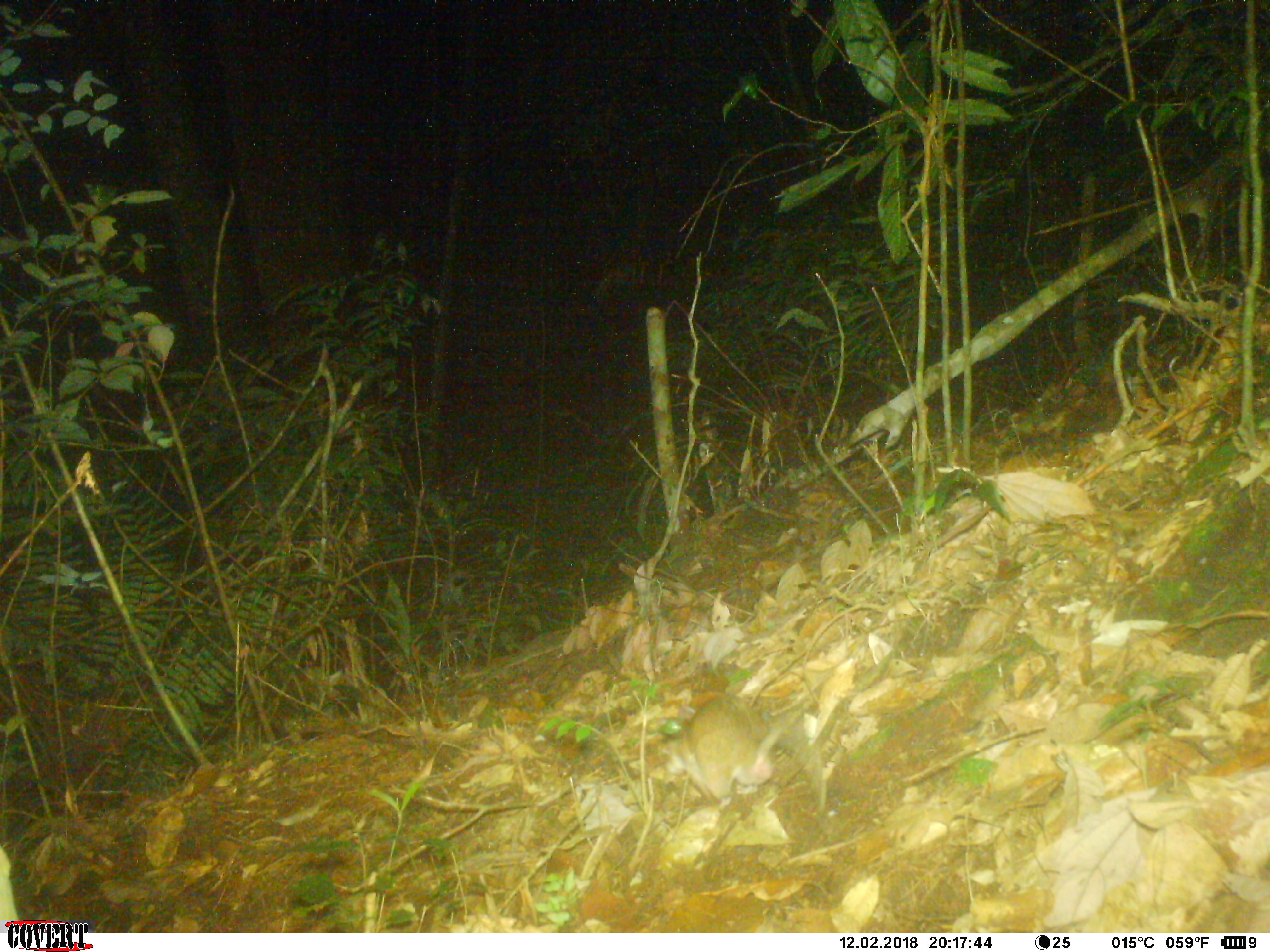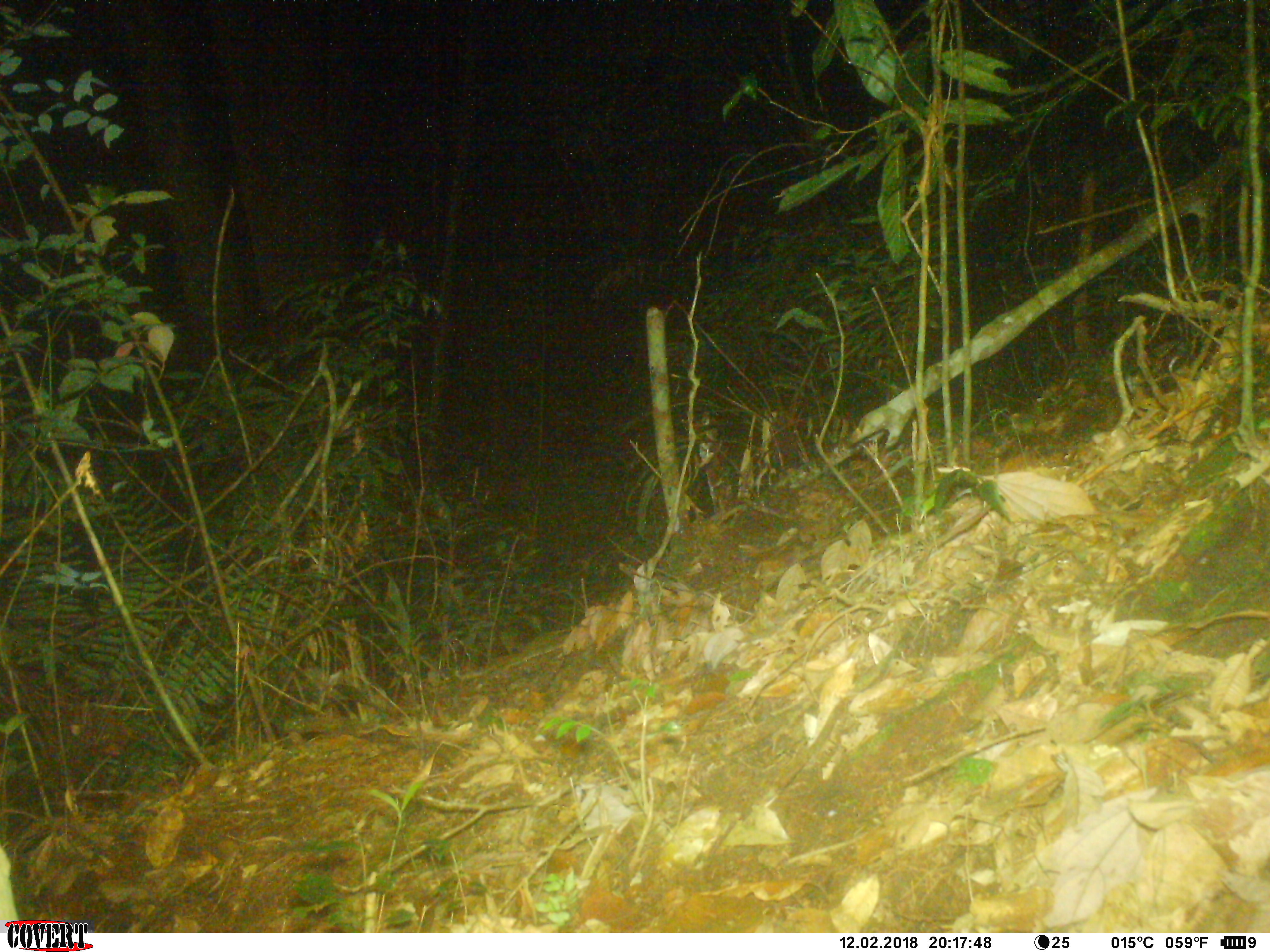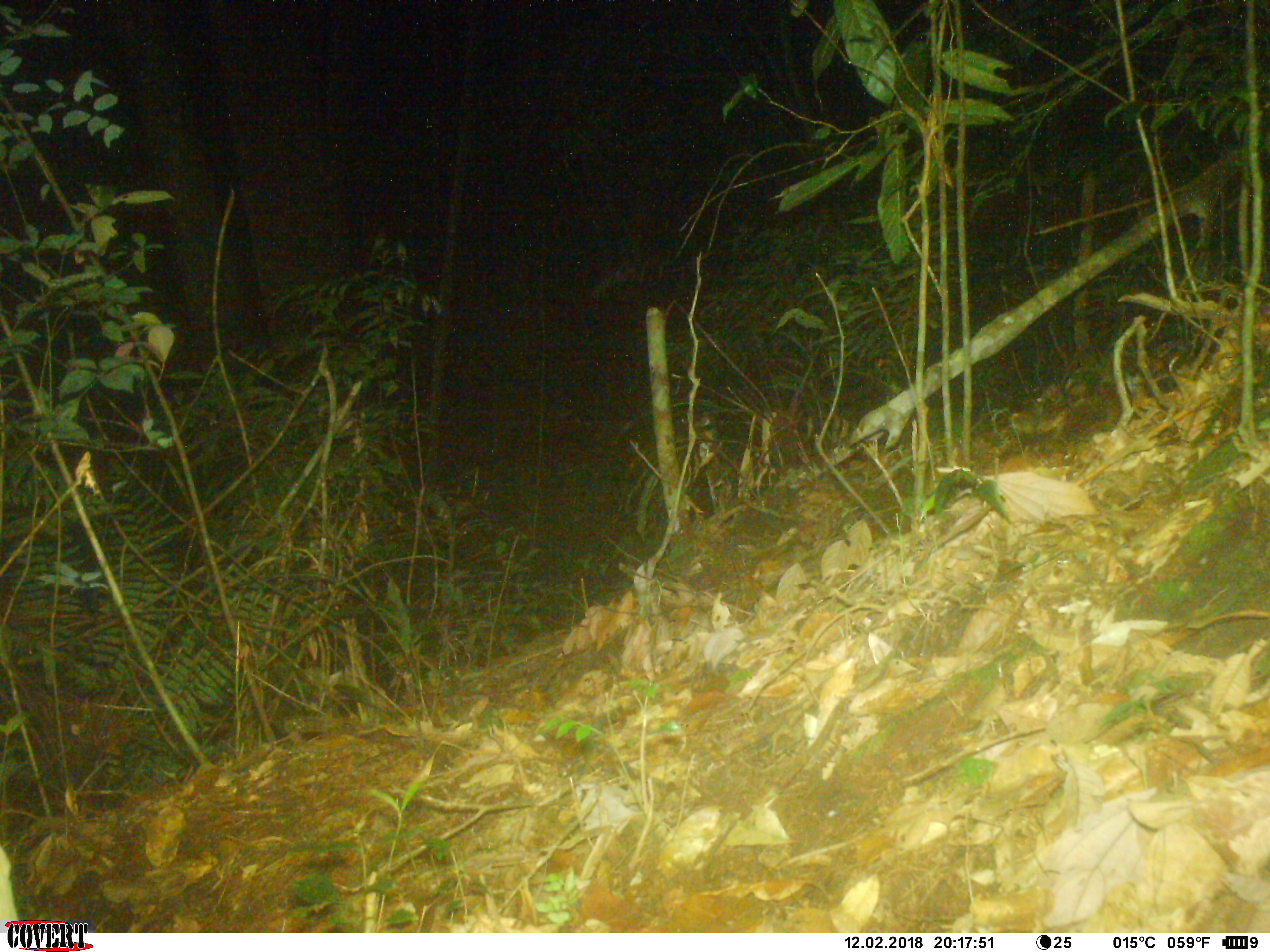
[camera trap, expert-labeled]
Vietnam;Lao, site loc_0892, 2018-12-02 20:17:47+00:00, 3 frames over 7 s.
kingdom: Animalia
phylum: Chordata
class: Mammalia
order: Rodentia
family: Muridae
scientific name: Muridae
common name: old-world mice and rats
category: unidentified murid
Unidentified murid (old-world mice and rats) (Muridae). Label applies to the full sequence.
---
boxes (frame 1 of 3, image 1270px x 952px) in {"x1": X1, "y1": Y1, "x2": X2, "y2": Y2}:
unidentified murid: {"x1": 657, "y1": 692, "x2": 820, "y2": 809}